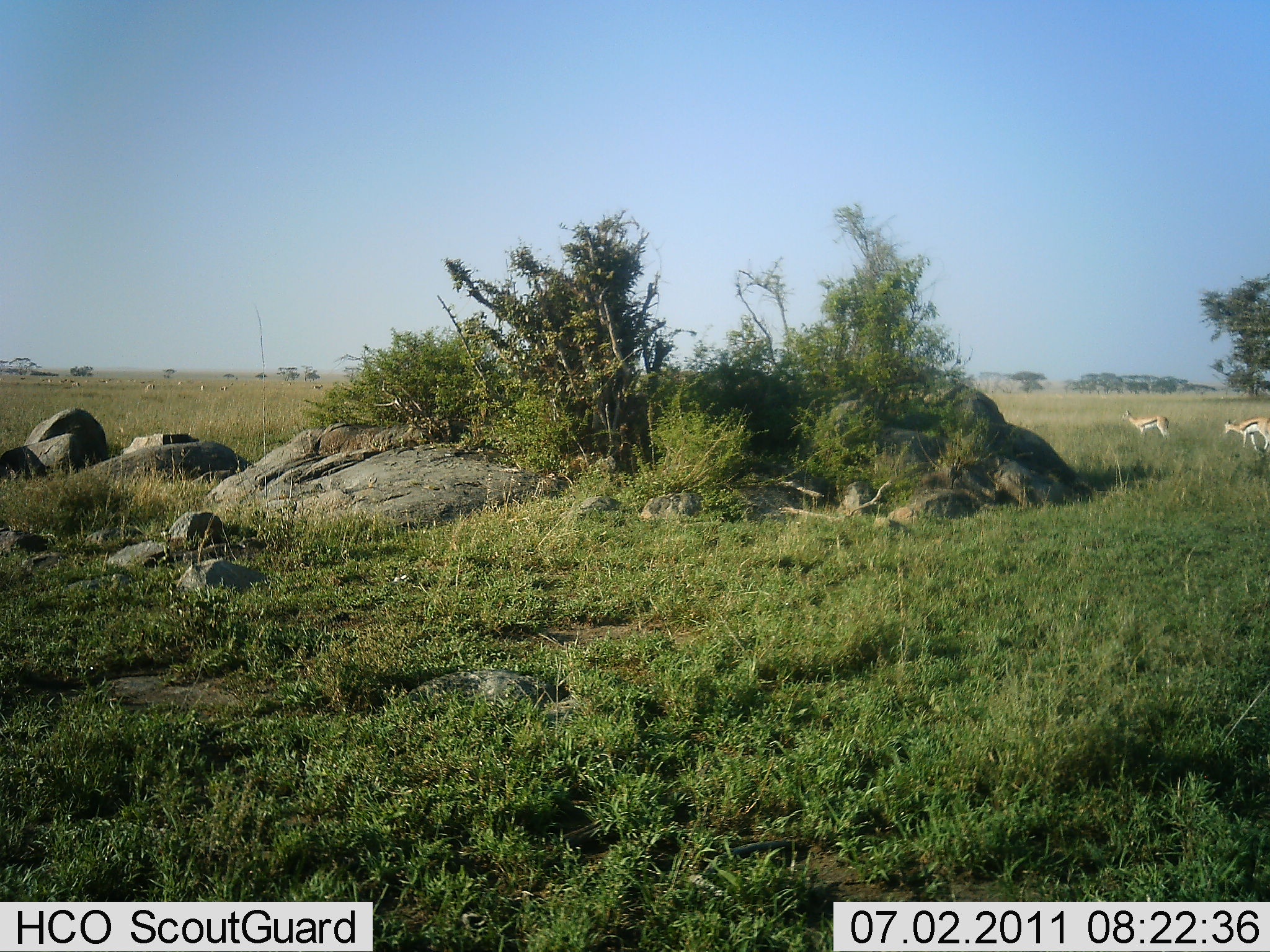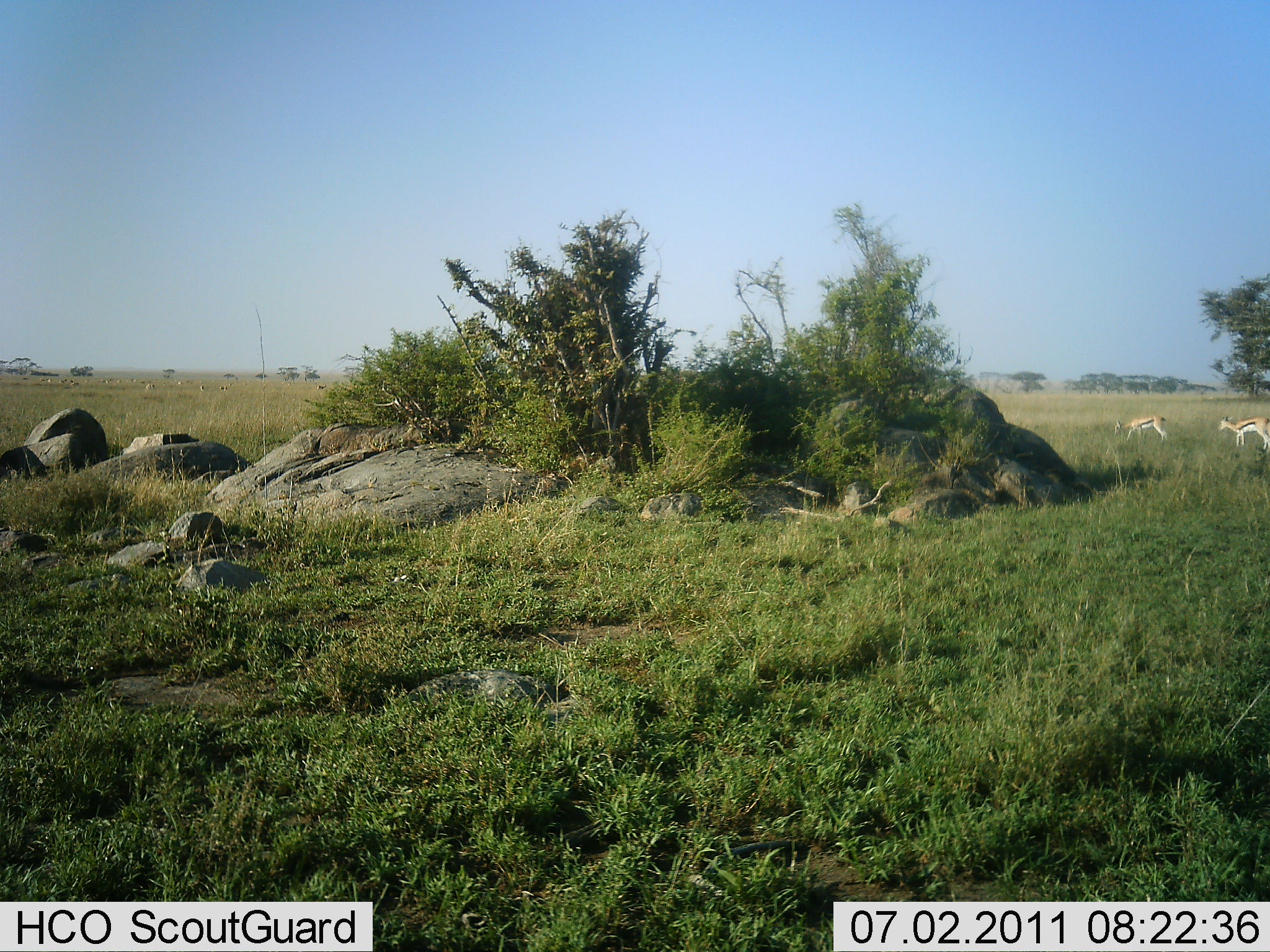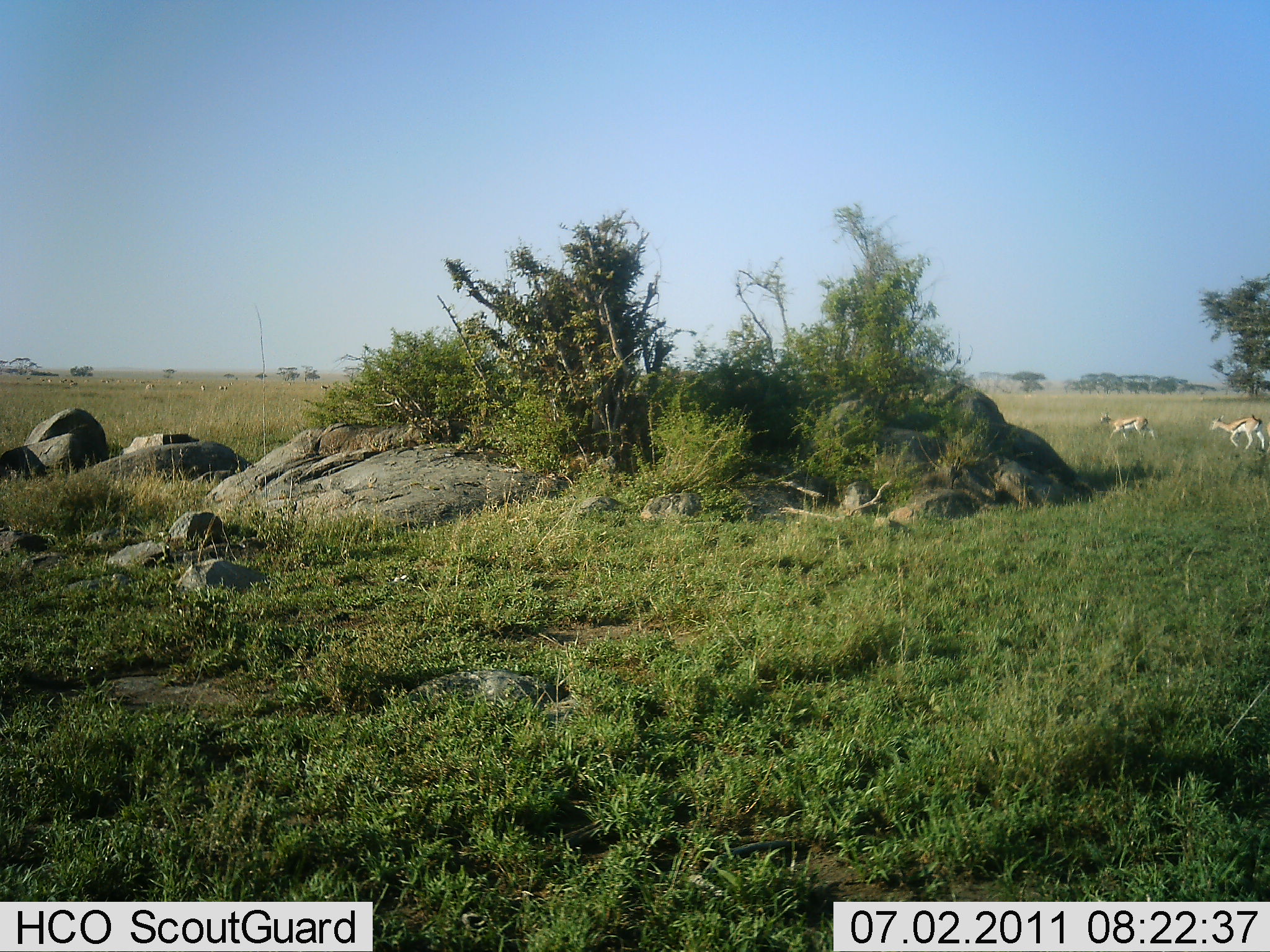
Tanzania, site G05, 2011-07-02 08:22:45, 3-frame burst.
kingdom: Animalia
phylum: Chordata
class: Mammalia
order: Artiodactyla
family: Bovidae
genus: Eudorcas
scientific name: Eudorcas thomsonii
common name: thomson's gazelle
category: gazellethomsons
Gazellethomsons (thomson's gazelle) (Eudorcas thomsonii), count 2. Behavior (volunteer vote fractions): standing 30%, resting 0%, moving 70%, interacting 0%. Young present (vote fraction): 0%. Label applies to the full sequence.